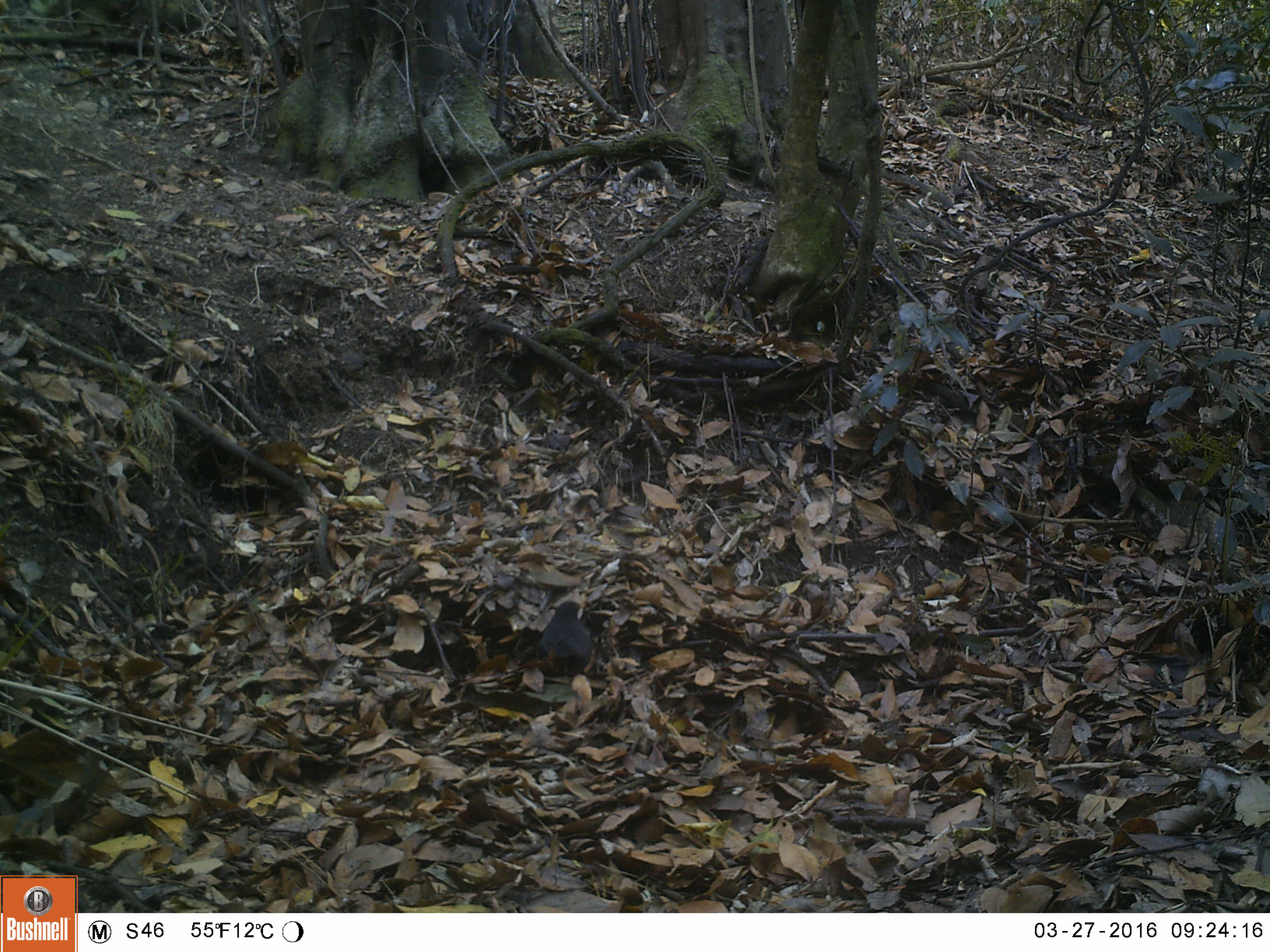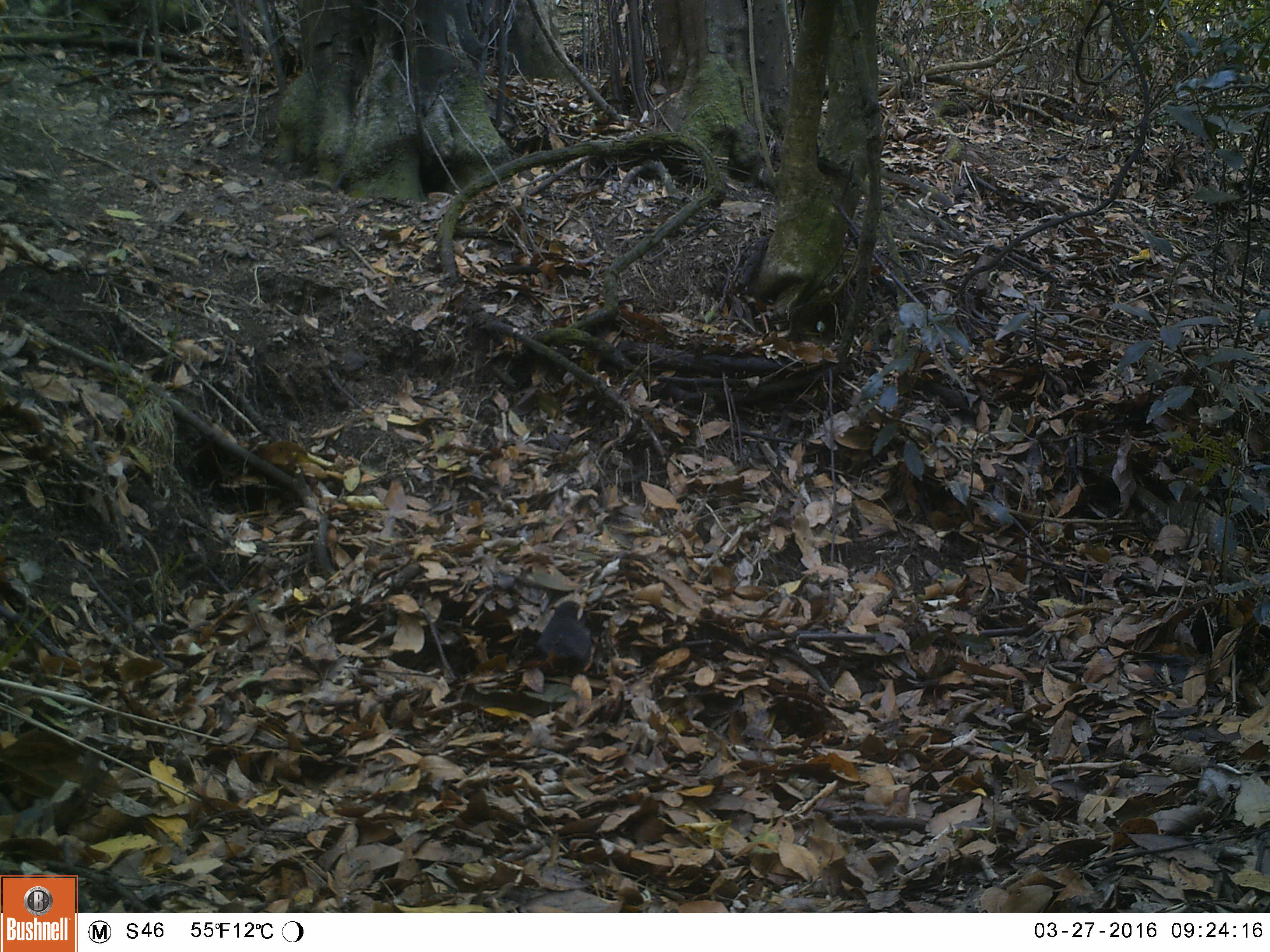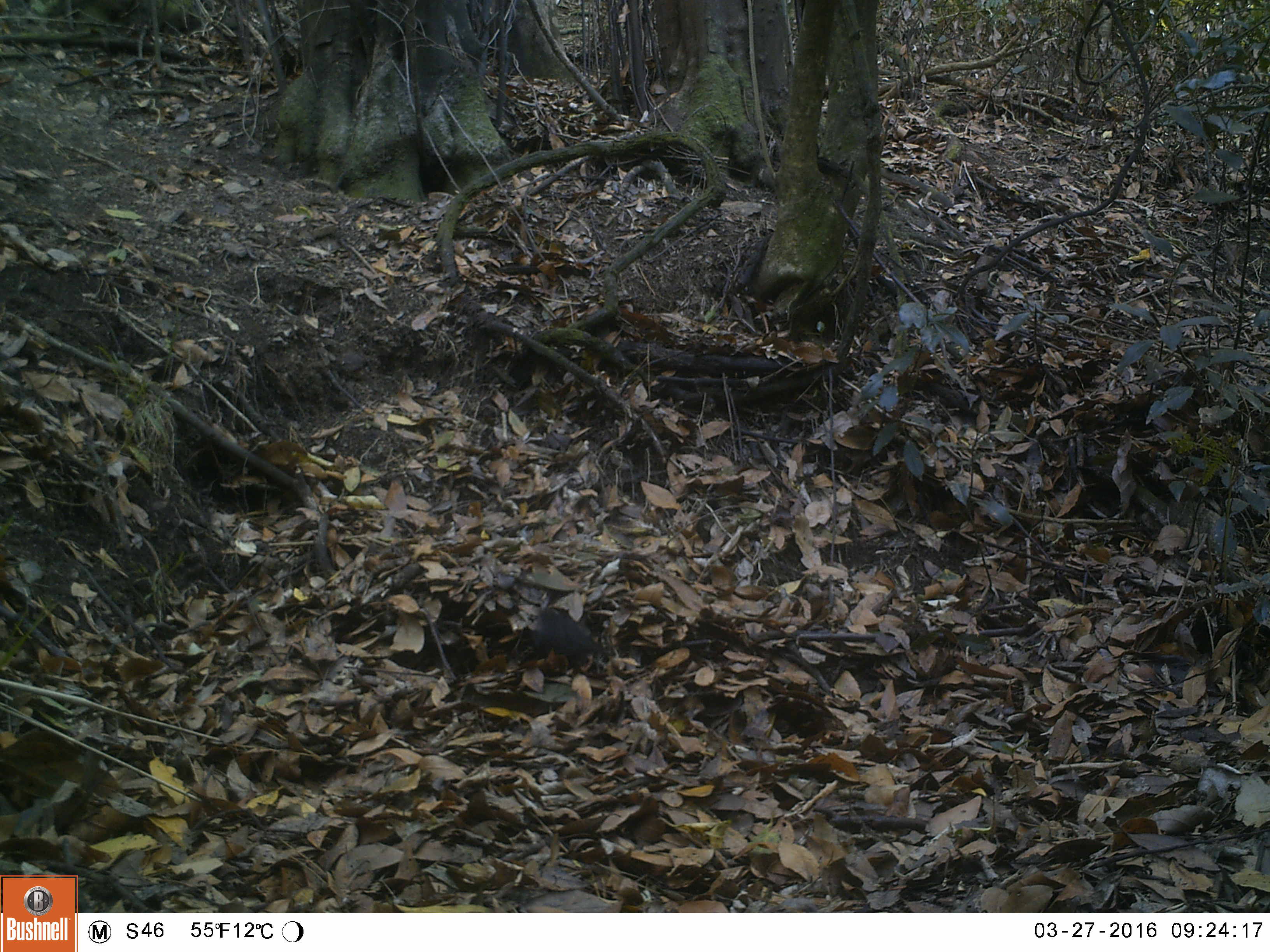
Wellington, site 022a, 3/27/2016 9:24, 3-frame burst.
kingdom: Animalia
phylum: Chordata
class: Aves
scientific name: Aves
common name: bird